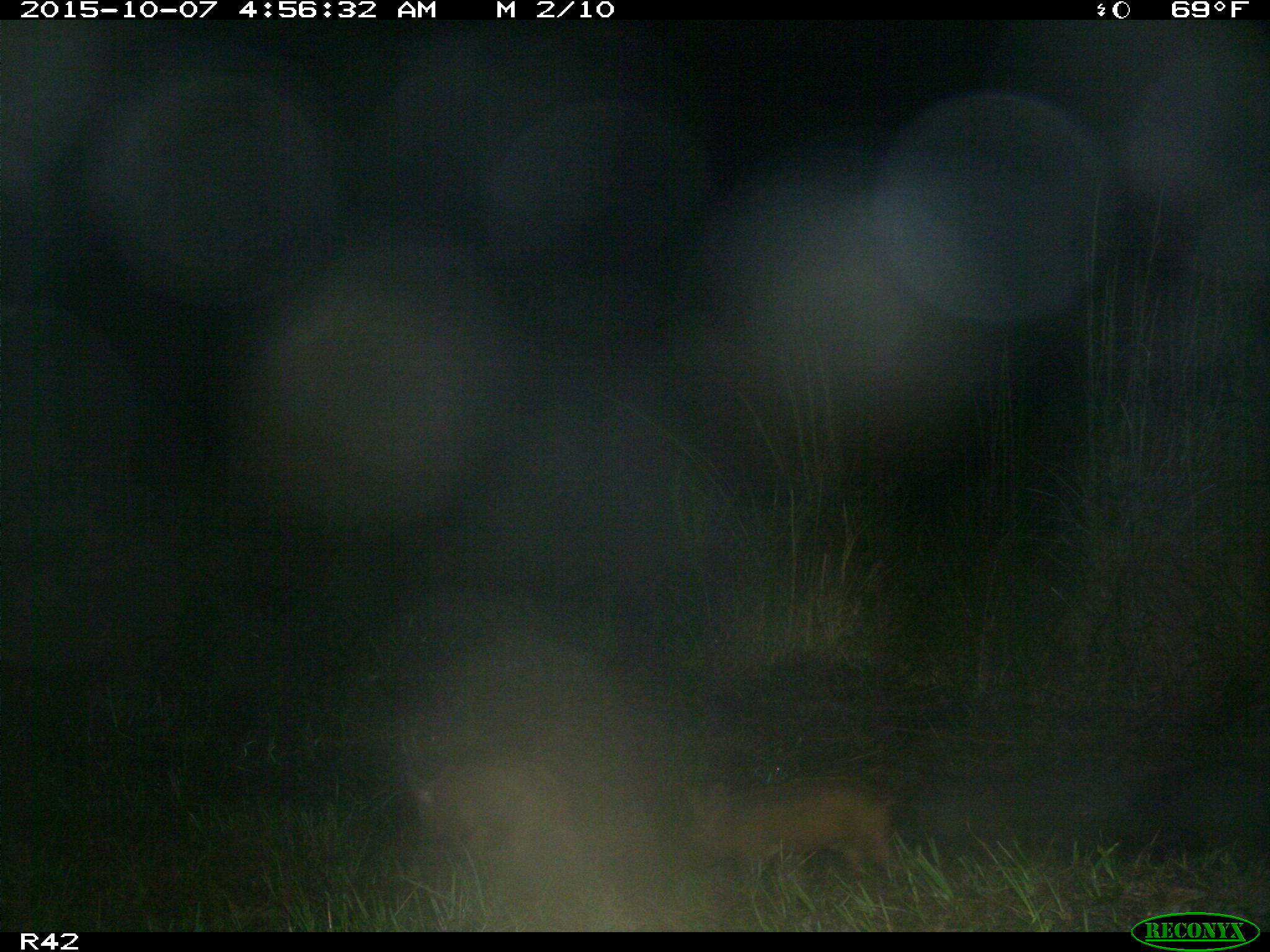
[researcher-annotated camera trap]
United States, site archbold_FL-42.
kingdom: Animalia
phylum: Chordata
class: Mammalia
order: Artiodactyla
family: Suidae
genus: Sus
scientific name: Sus scrofa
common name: wild boar